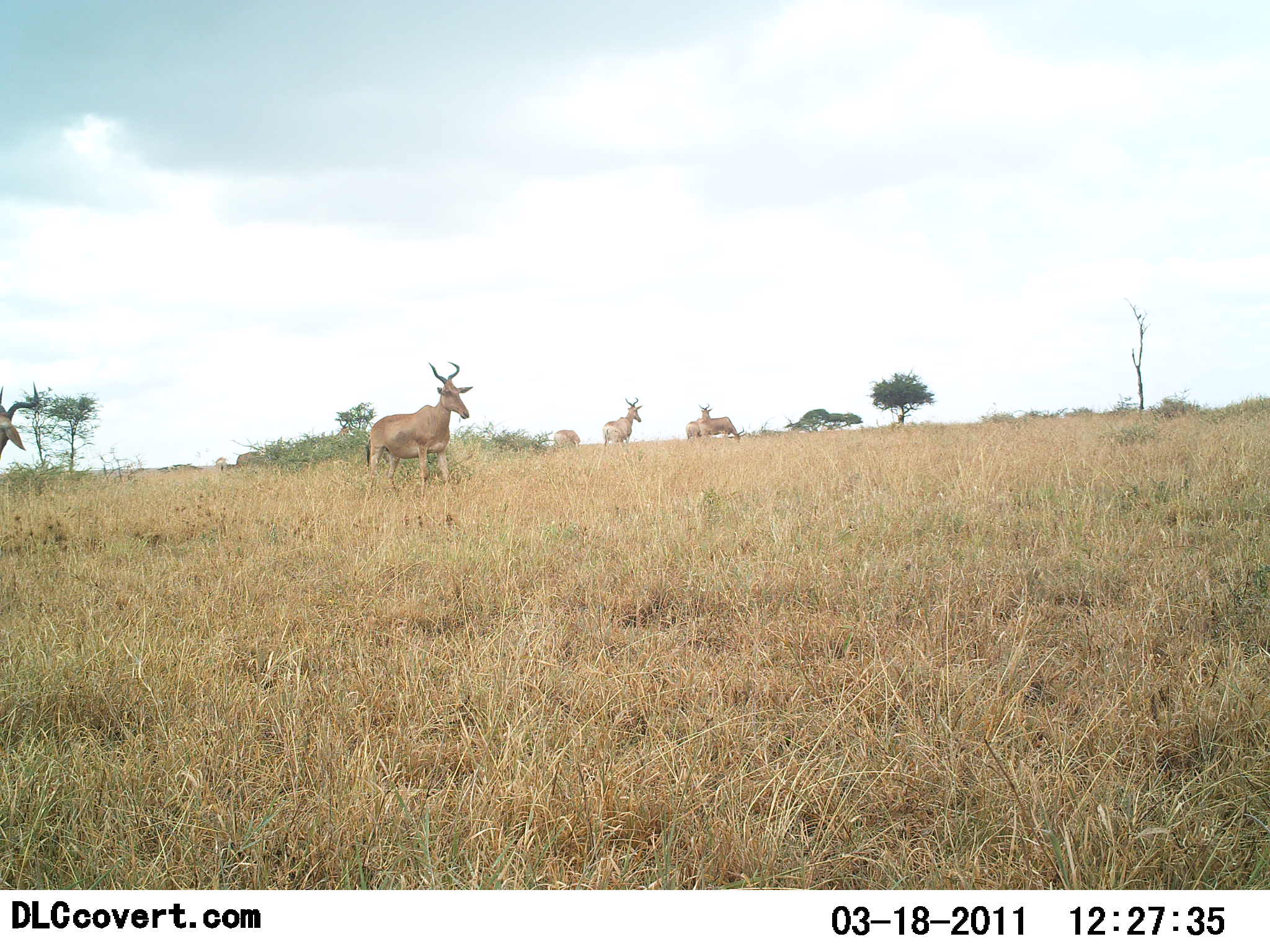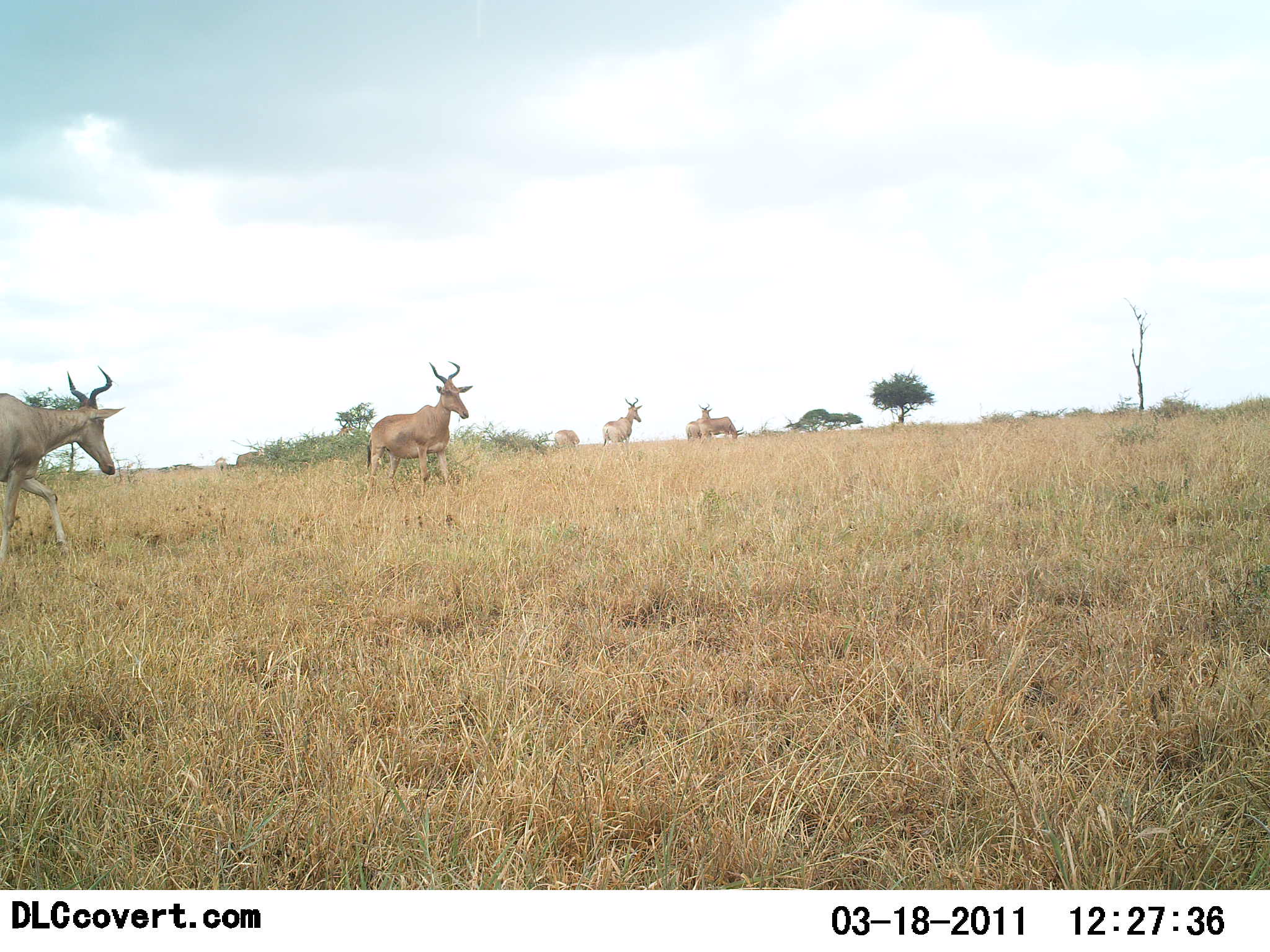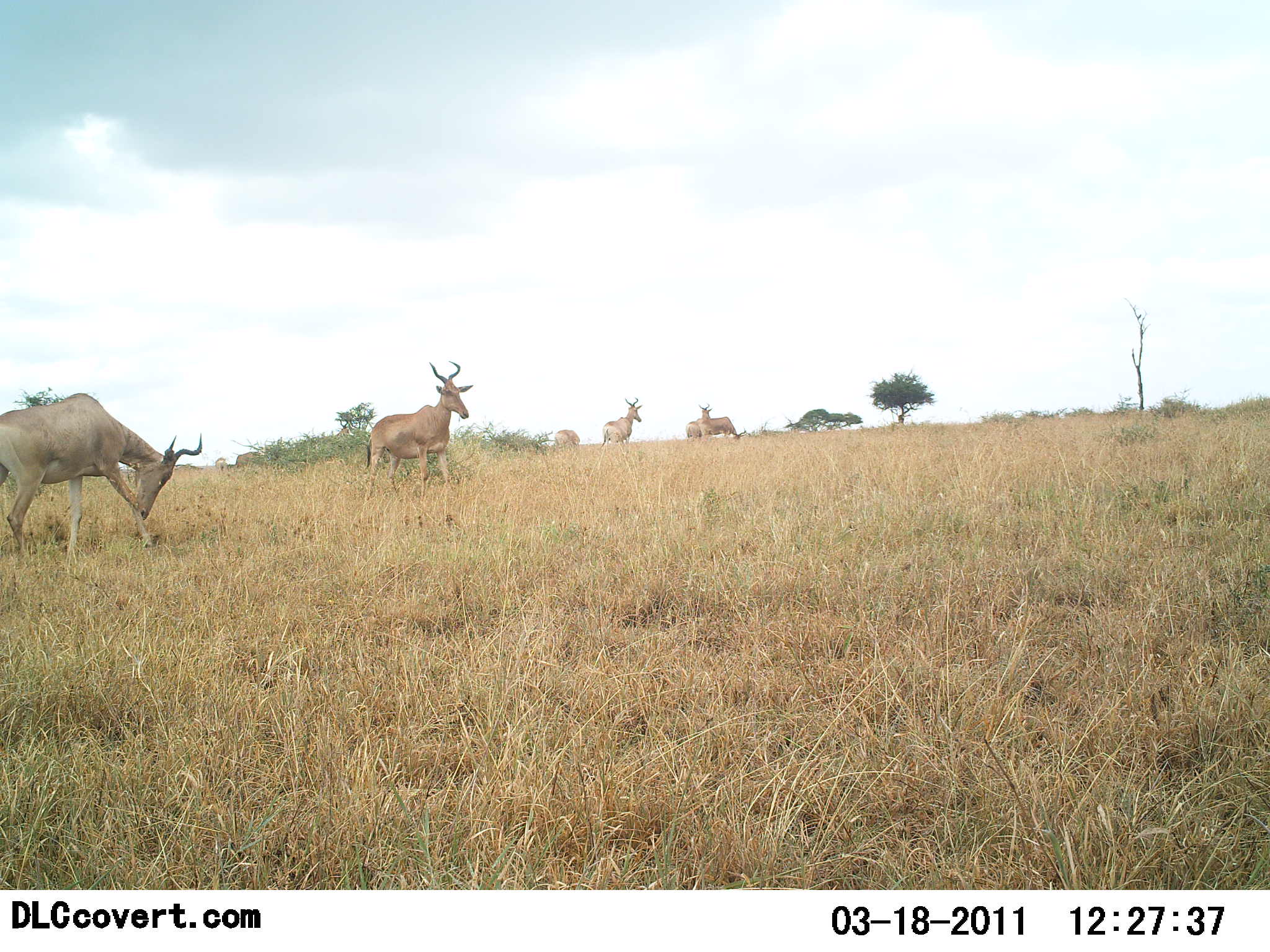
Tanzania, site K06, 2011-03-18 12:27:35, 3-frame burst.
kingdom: Animalia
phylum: Chordata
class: Mammalia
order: Artiodactyla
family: Bovidae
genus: Alcelaphus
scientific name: Alcelaphus buselaphus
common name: hartebeest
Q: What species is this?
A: Hartebeest (Alcelaphus buselaphus).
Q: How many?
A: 6.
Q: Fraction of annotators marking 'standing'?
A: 75%.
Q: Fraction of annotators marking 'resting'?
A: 0%.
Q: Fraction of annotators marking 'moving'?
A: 67%.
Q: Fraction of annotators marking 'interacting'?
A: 0%.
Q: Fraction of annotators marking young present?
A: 0%.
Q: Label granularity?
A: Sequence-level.